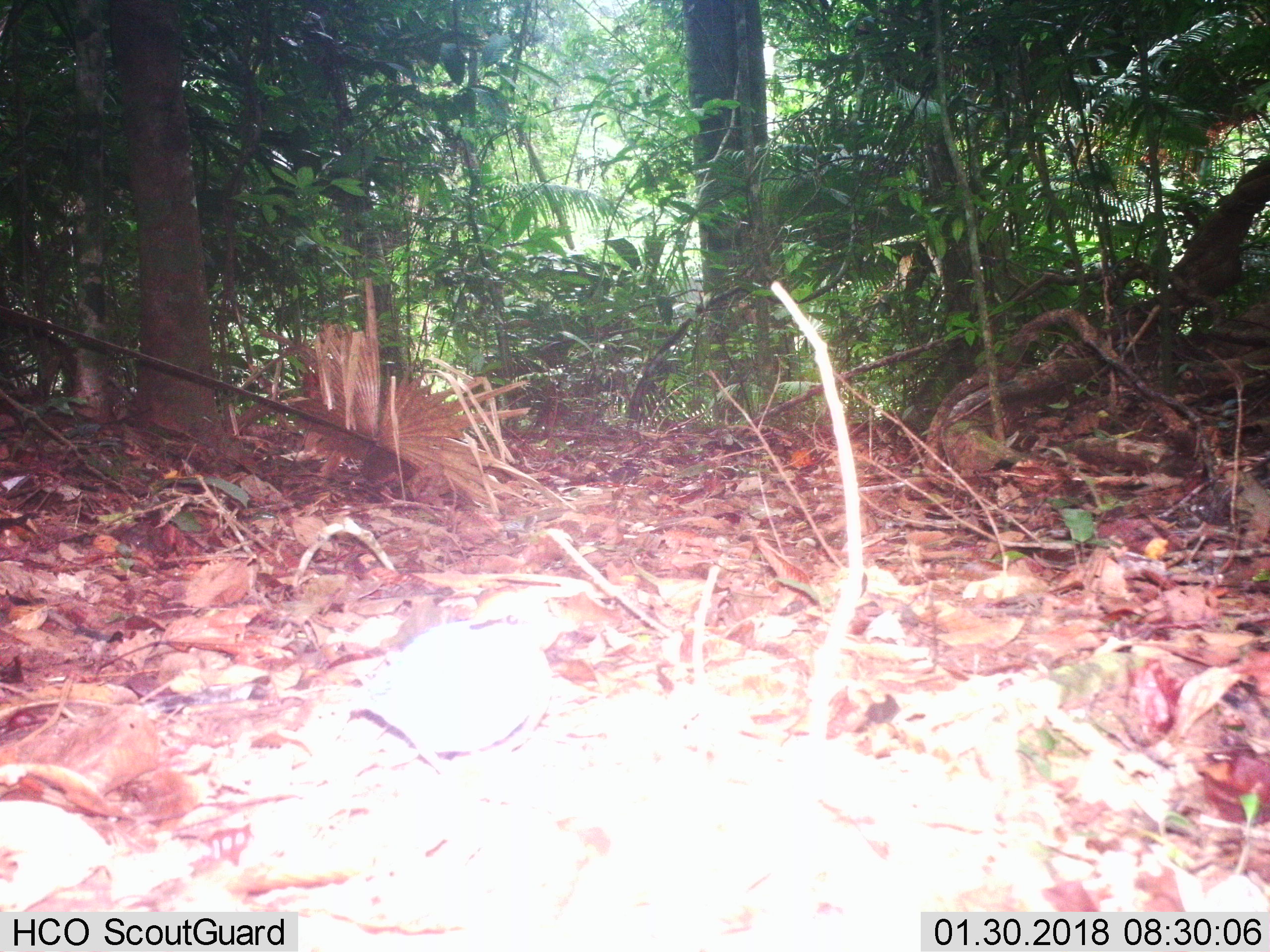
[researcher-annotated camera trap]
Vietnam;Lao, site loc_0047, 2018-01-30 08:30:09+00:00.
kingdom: Animalia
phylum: Chordata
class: Aves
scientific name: Aves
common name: bird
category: unidentified bird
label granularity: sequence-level